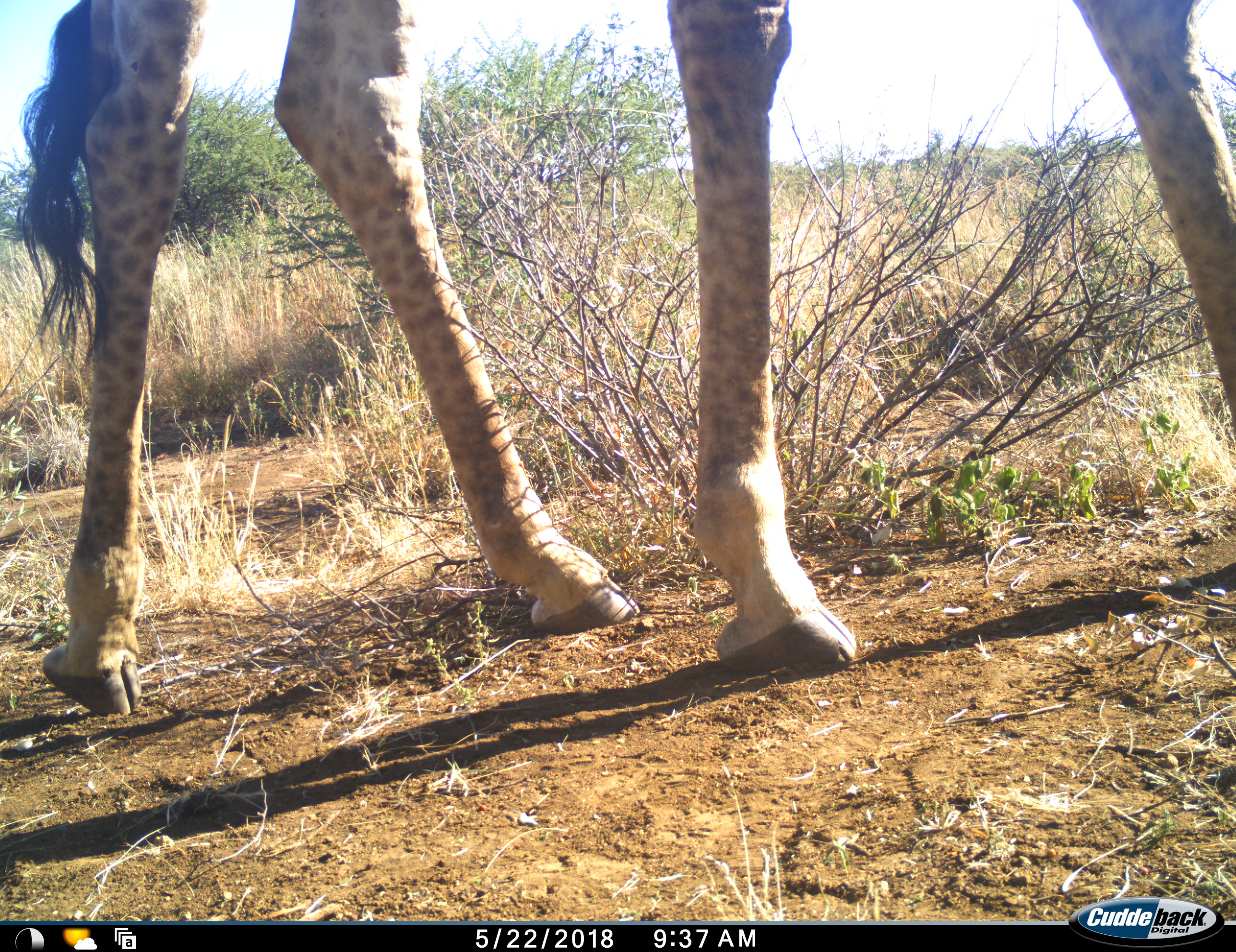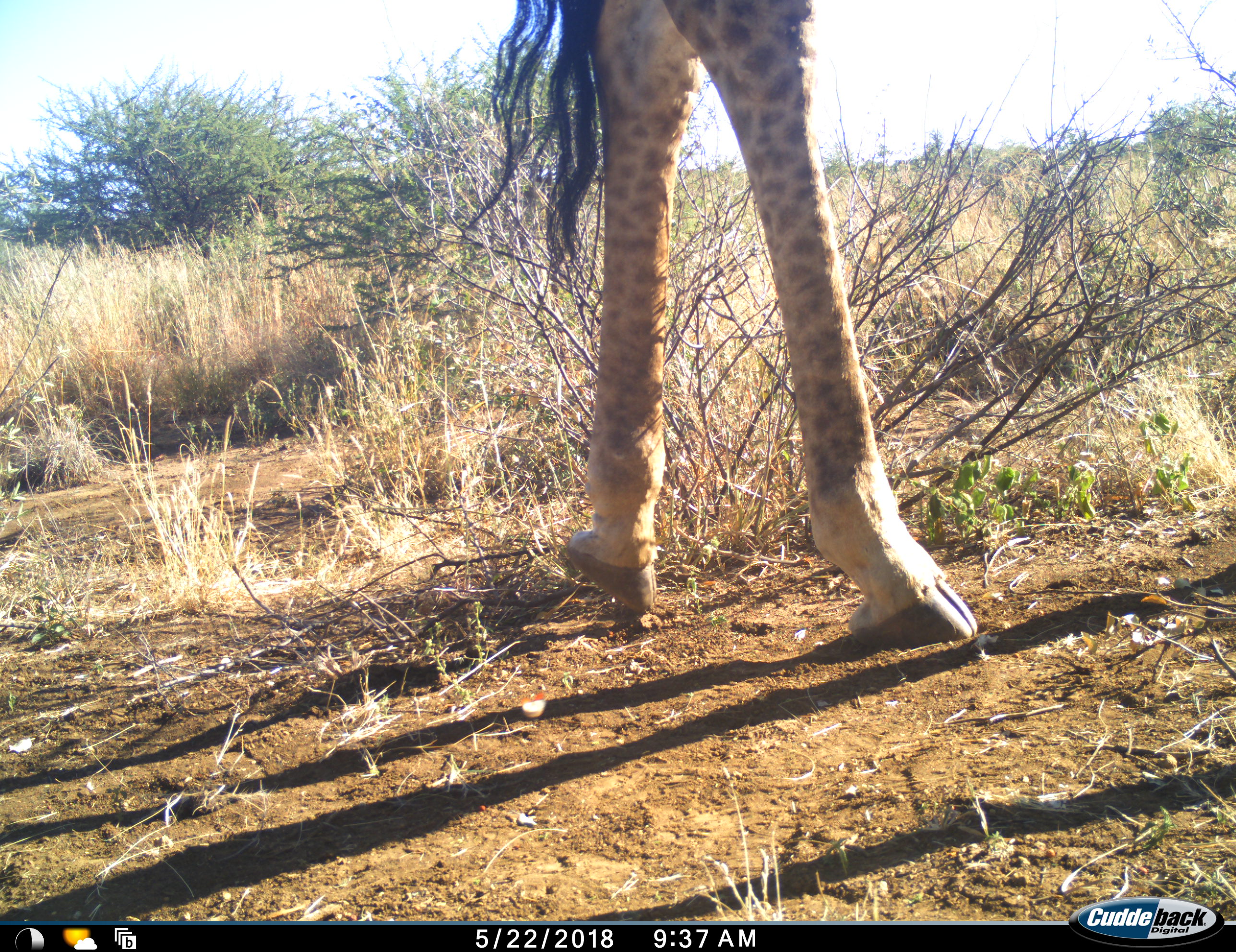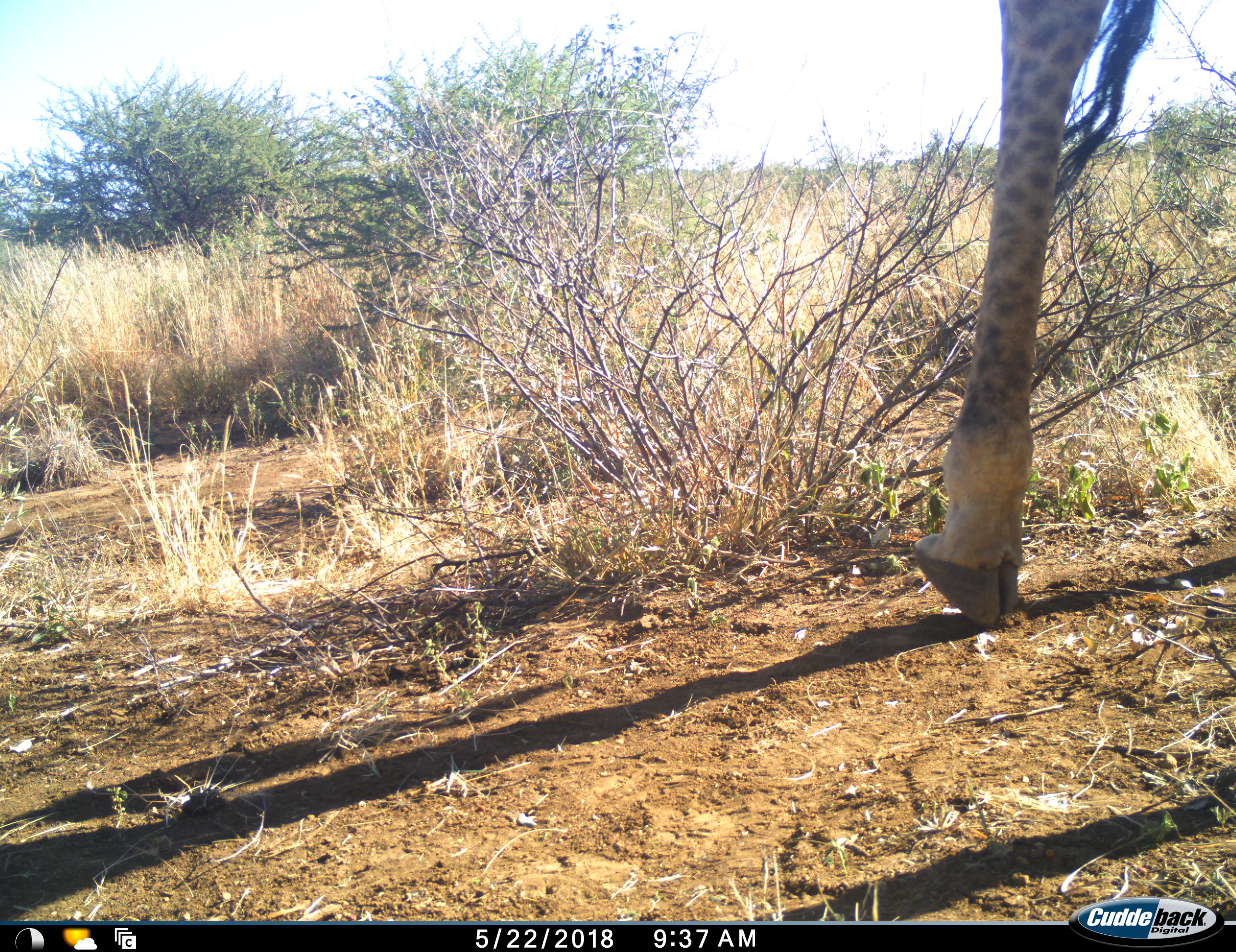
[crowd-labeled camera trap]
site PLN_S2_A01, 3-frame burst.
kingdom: Animalia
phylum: Chordata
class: Mammalia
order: Artiodactyla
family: Giraffidae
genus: Giraffa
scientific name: Giraffa camelopardalis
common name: giraffe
Giraffe (Giraffa camelopardalis), count 1. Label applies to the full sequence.